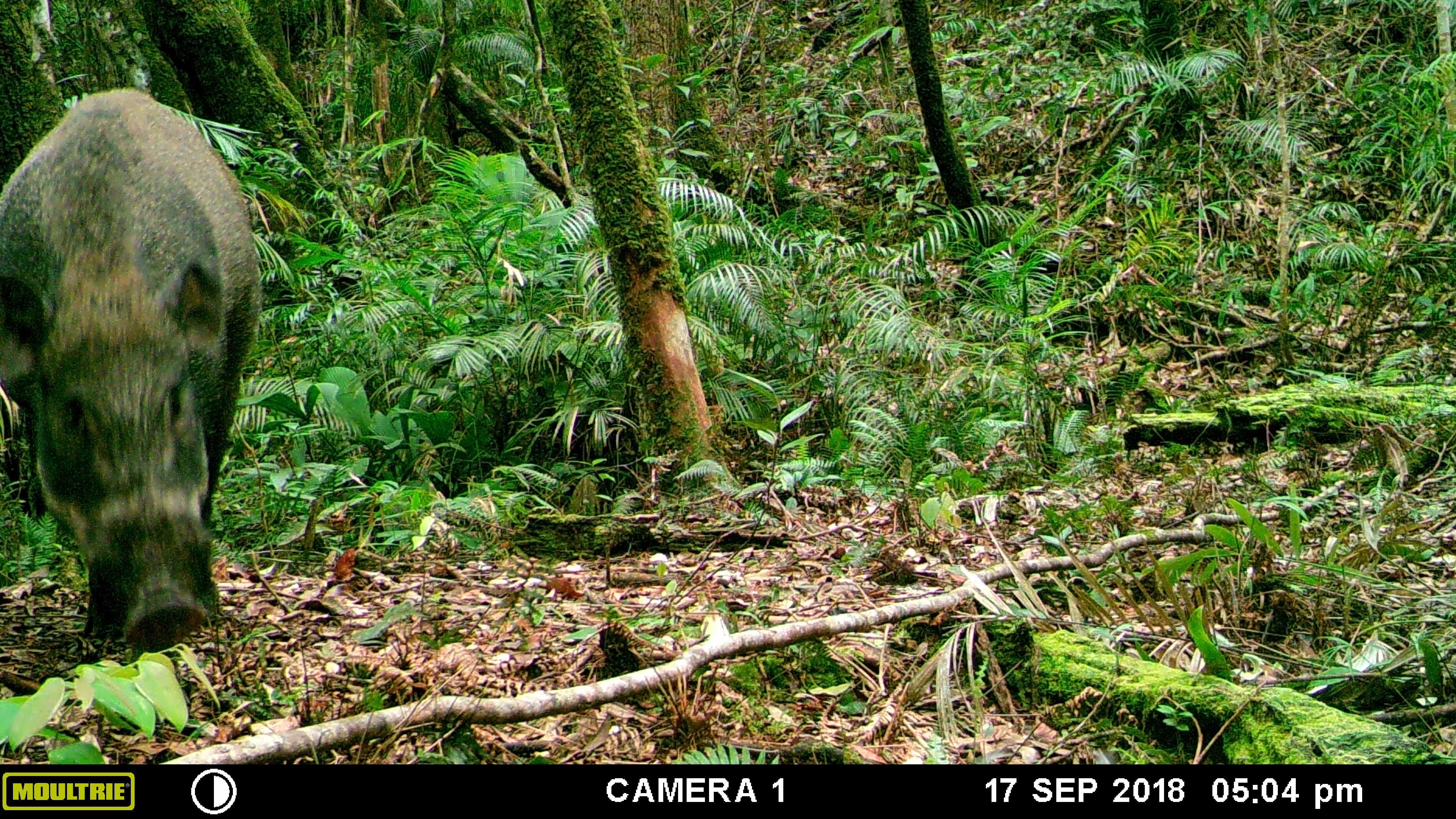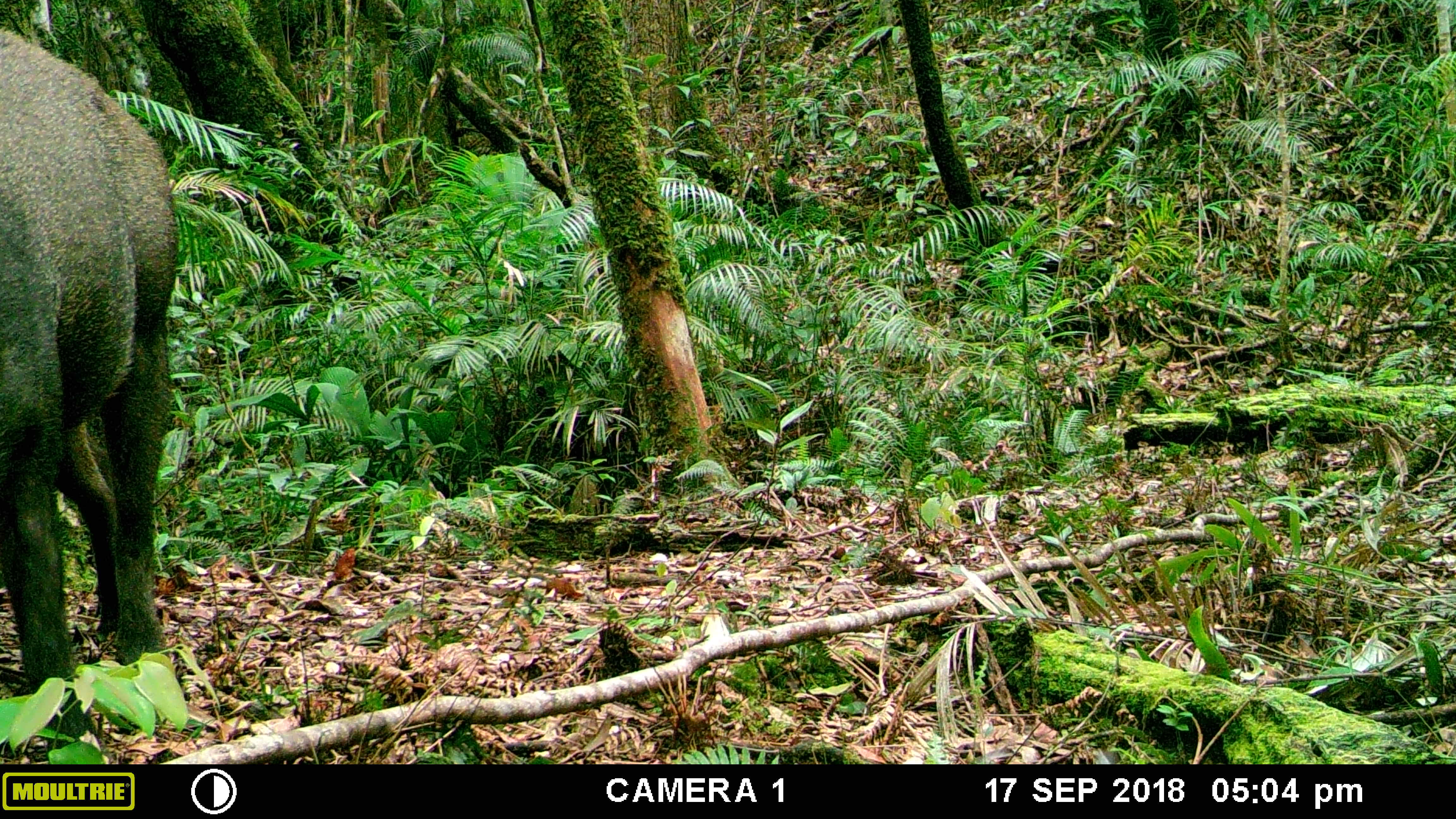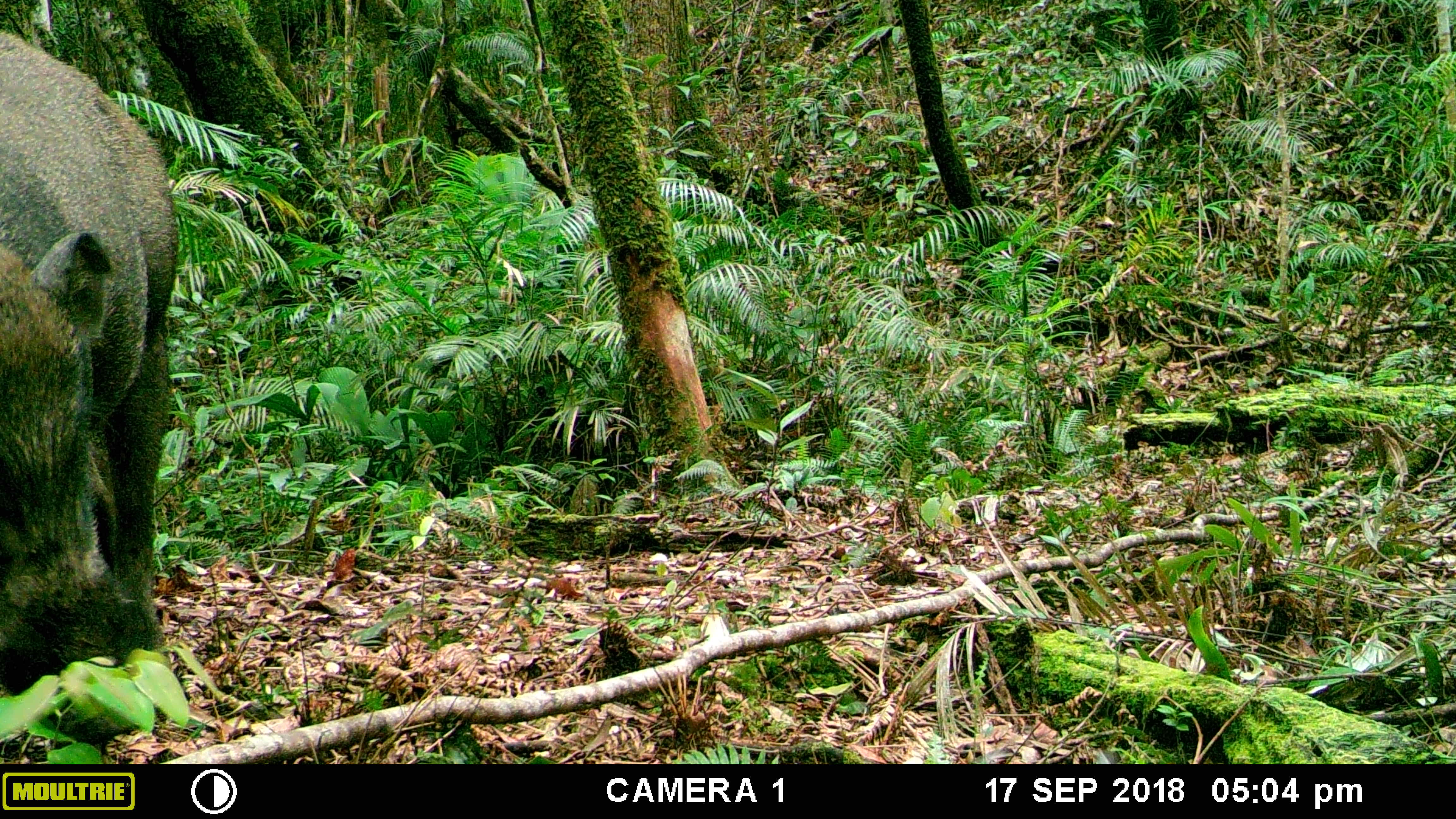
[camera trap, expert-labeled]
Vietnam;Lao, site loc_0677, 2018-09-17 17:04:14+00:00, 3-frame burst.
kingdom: Animalia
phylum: Chordata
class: Mammalia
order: Artiodactyla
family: Suidae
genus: Sus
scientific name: Sus scrofa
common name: eurasian wild pig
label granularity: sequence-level